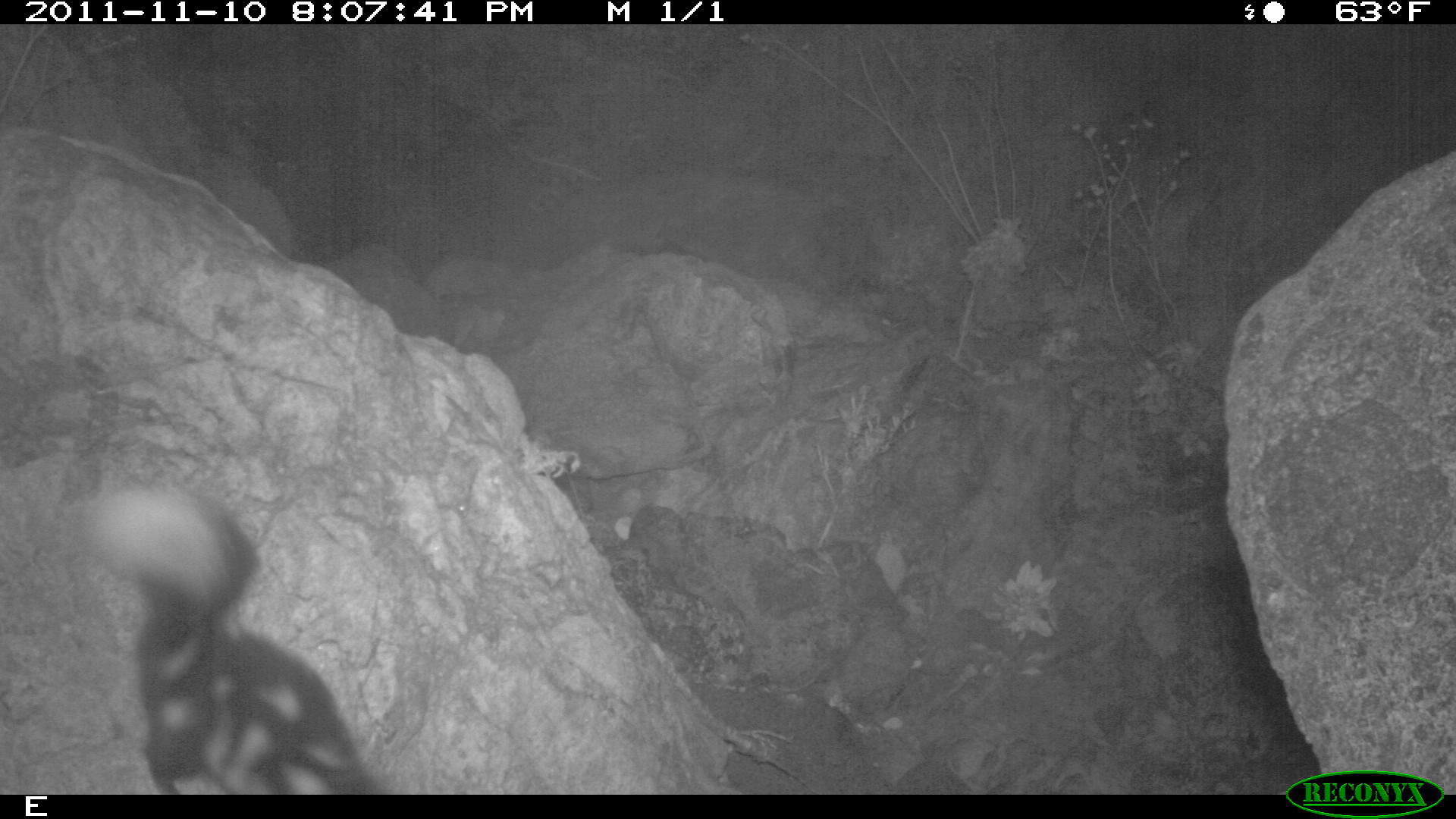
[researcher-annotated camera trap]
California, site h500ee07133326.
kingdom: Animalia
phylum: Chordata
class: Mammalia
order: Carnivora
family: Mephitidae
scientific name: Mephitidae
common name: skunk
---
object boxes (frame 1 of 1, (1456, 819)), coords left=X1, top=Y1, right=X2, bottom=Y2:
skunk: left=84, top=485, right=382, bottom=795